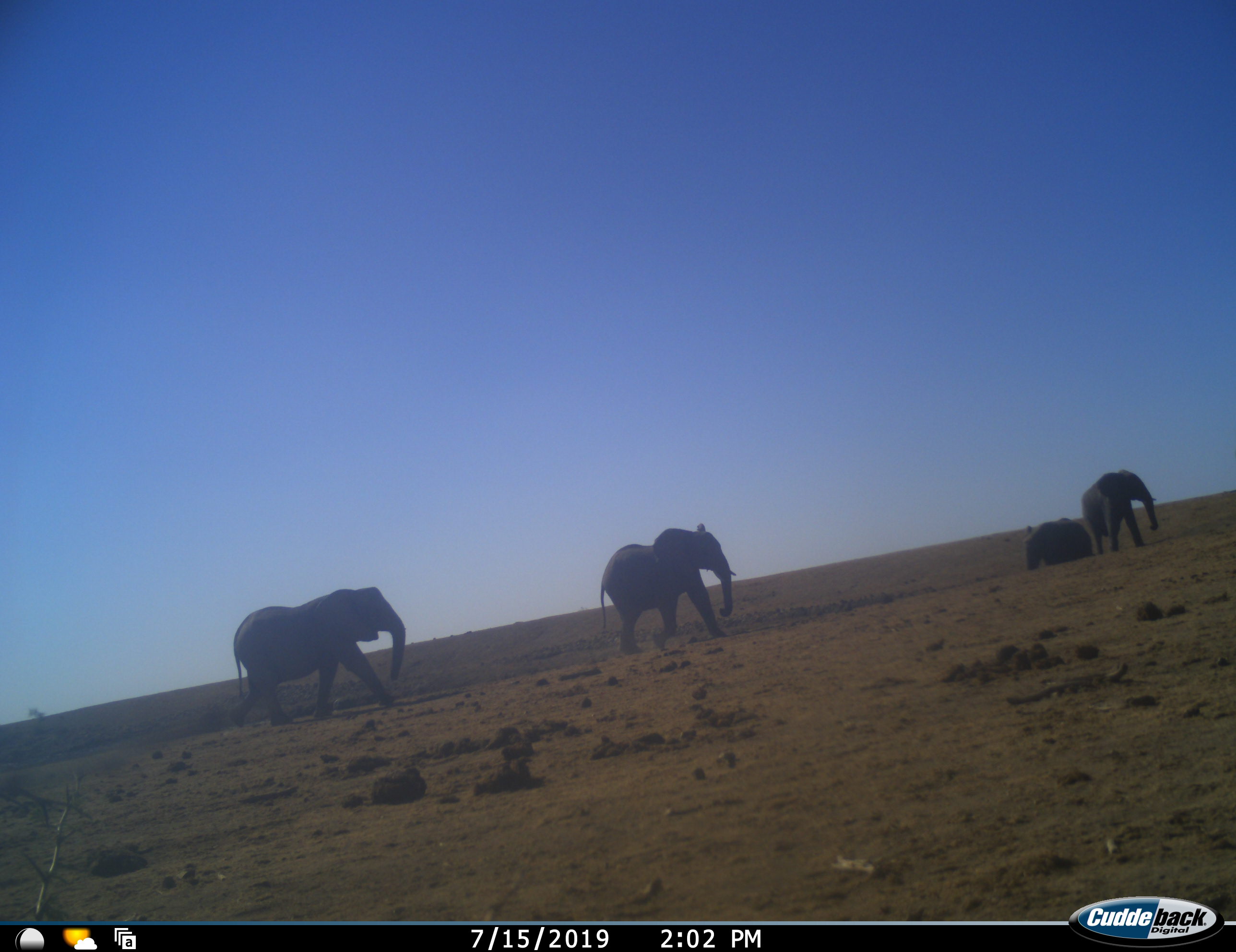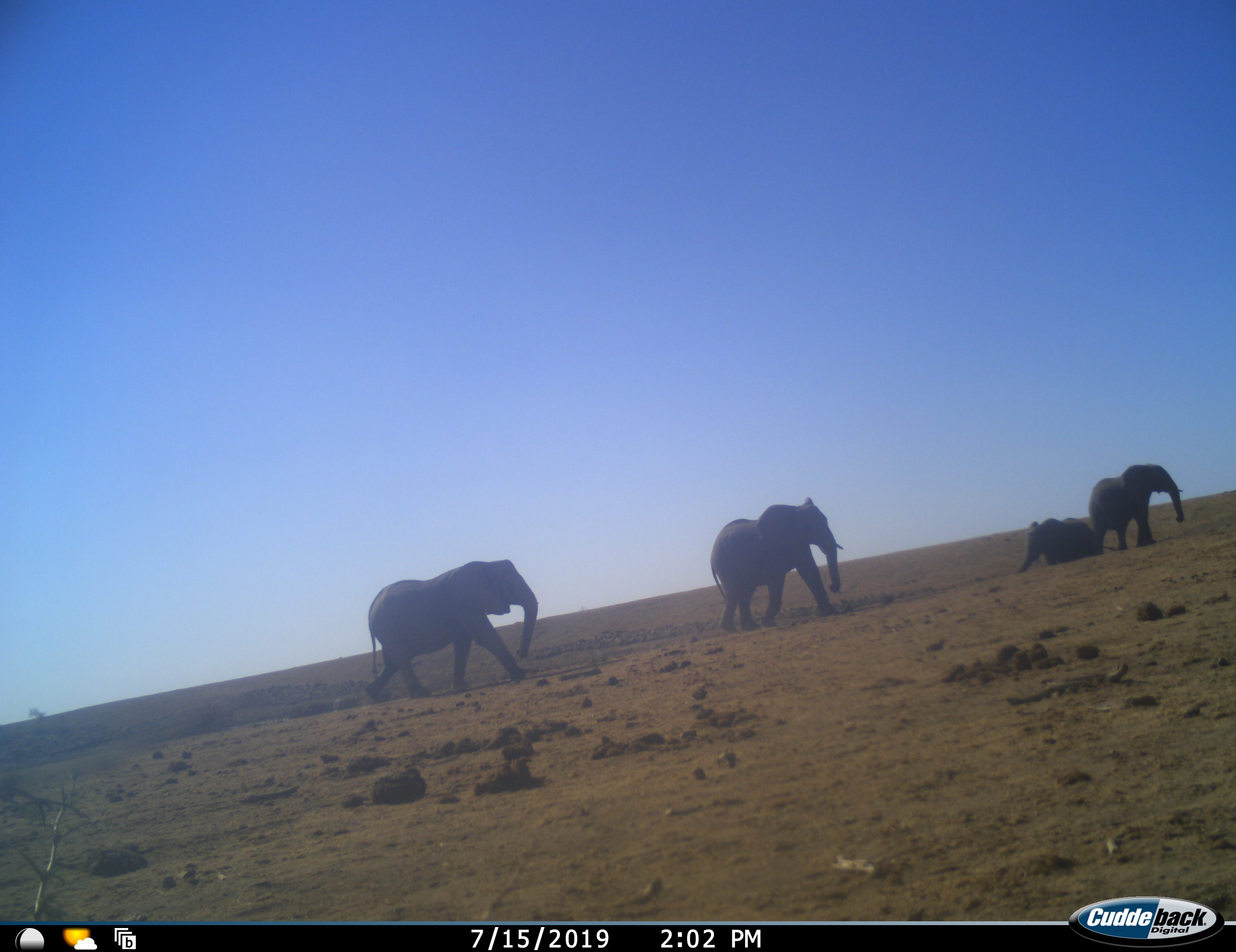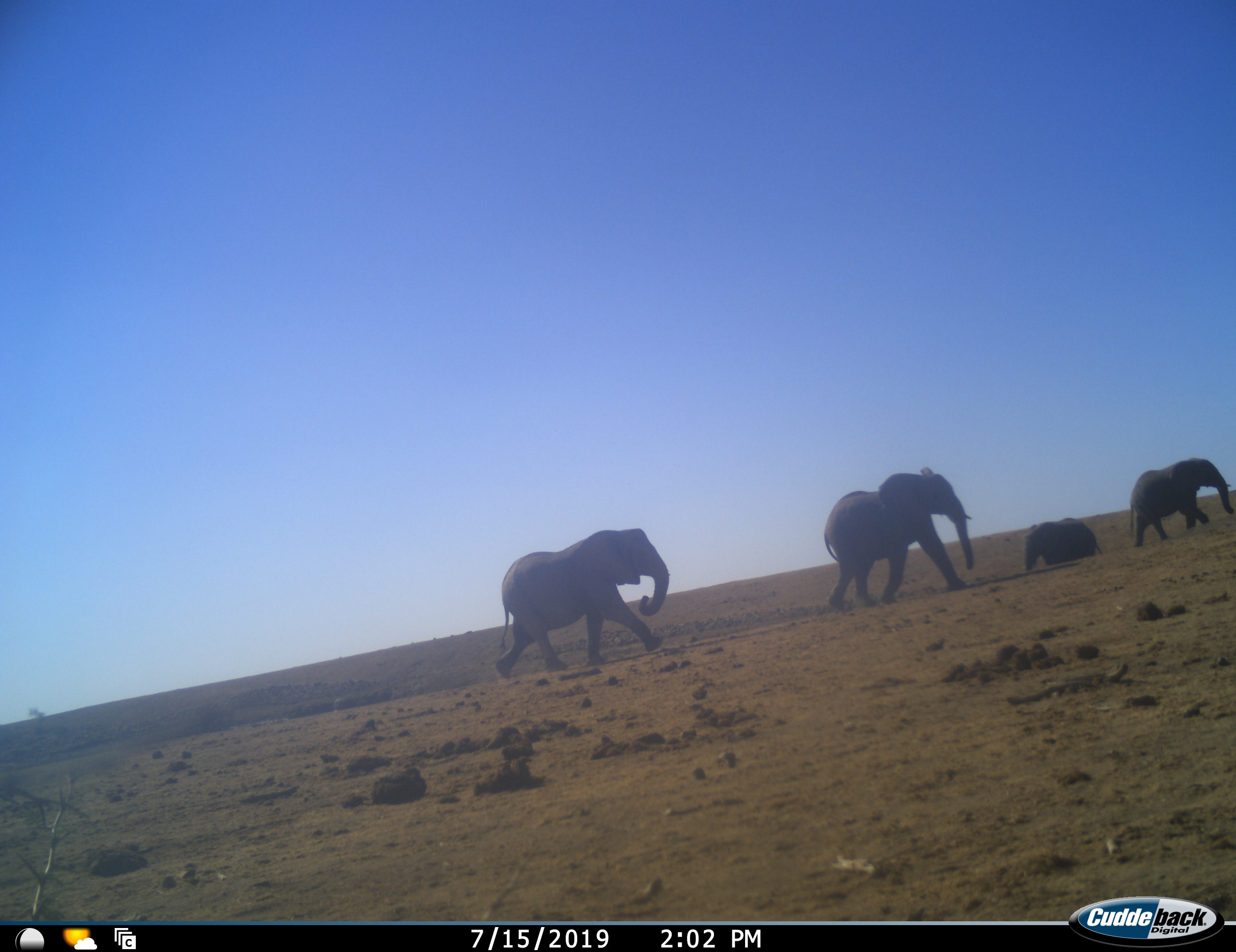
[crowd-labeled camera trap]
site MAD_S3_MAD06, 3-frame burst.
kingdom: Animalia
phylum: Chordata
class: Mammalia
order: Proboscidea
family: Elephantidae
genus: Loxodonta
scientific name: Loxodonta africana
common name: african bush elephant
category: elephant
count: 4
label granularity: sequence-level